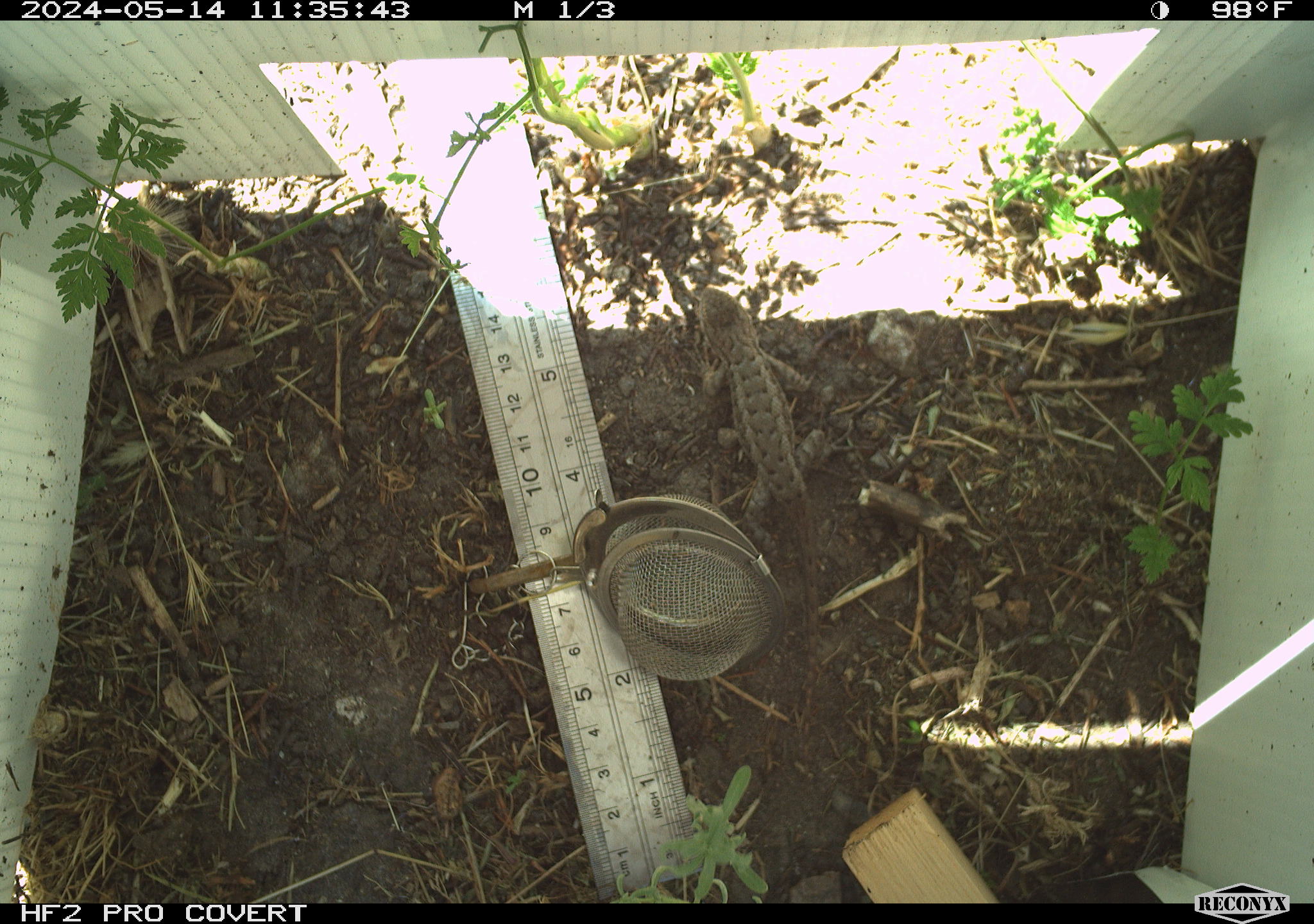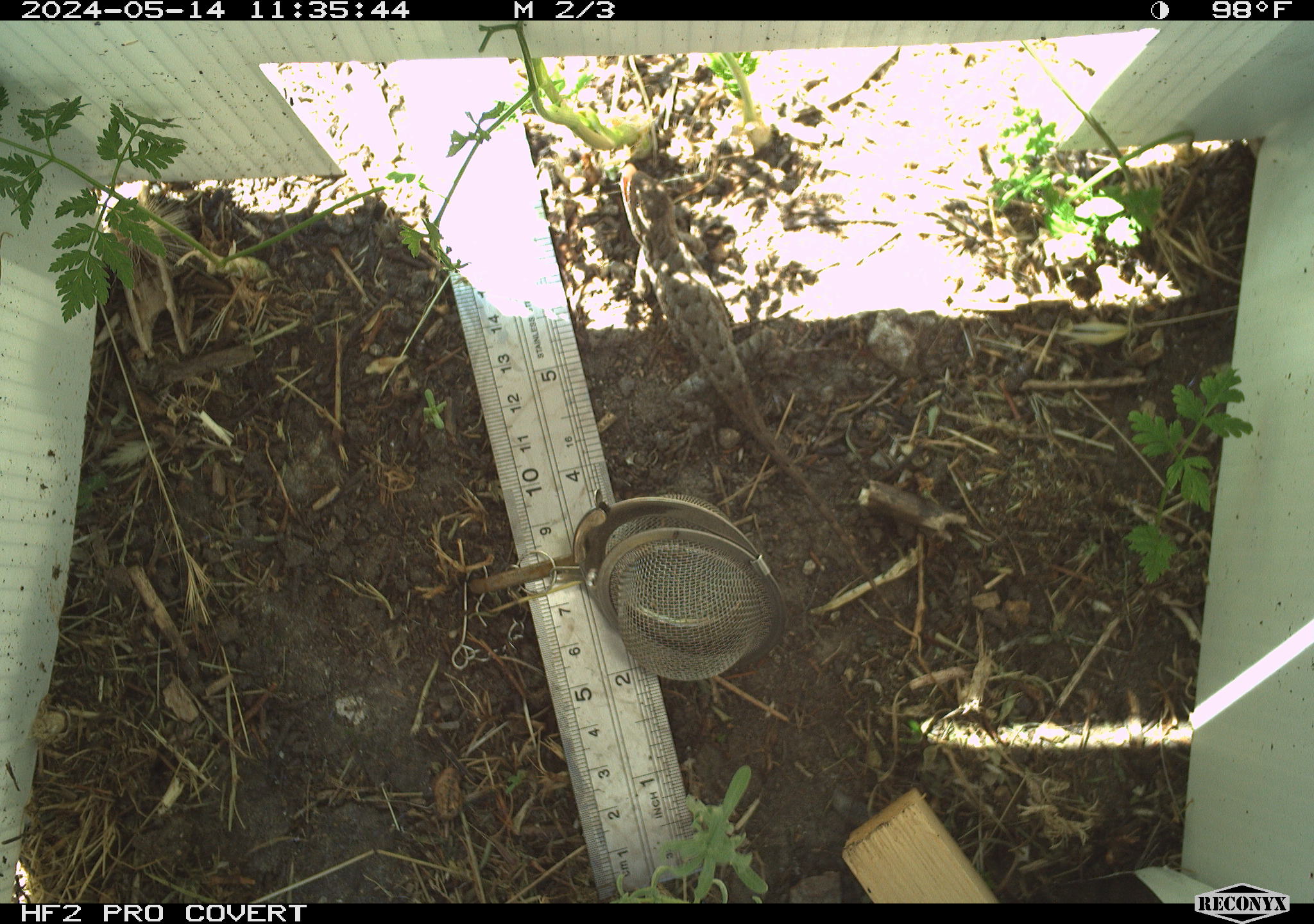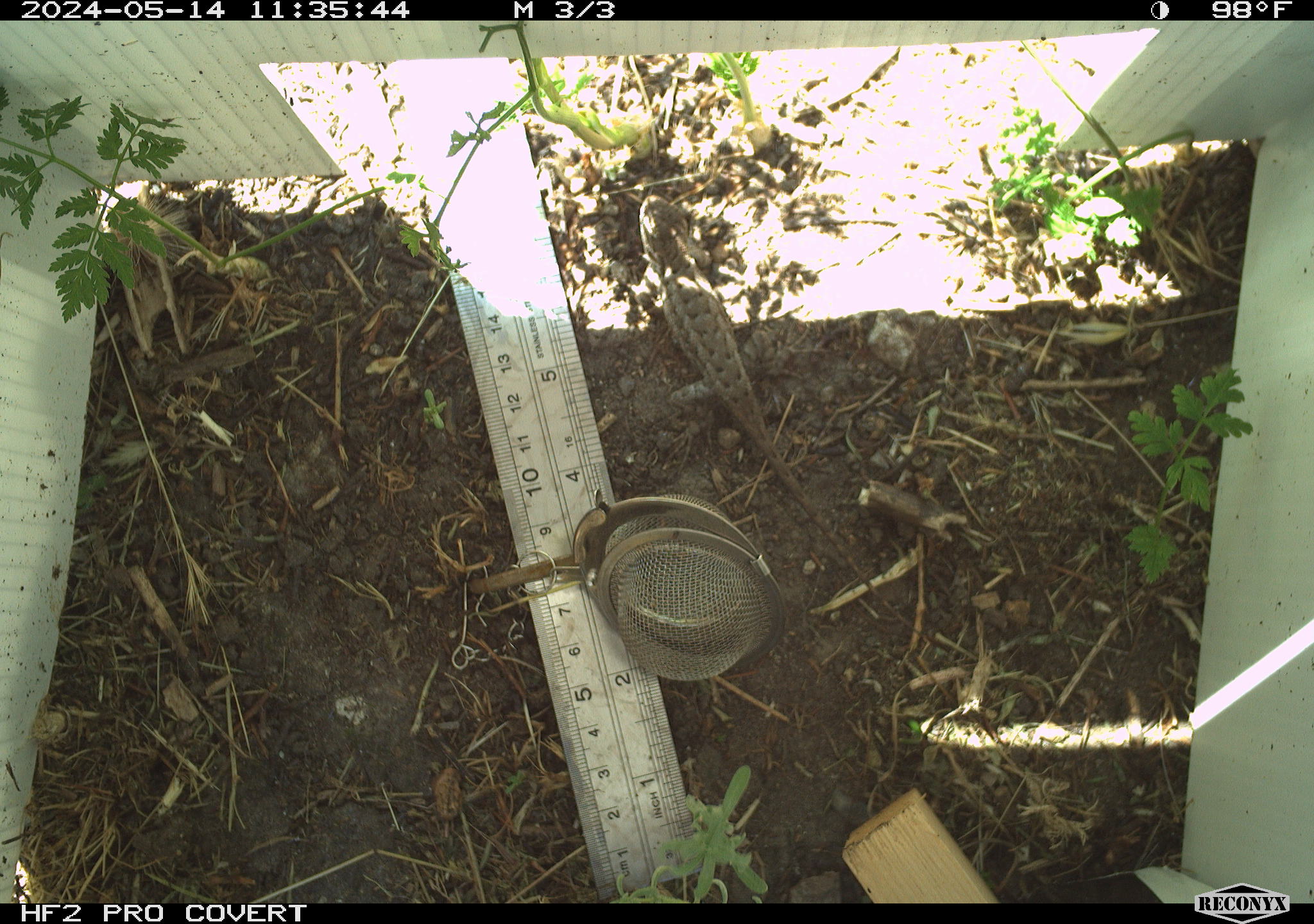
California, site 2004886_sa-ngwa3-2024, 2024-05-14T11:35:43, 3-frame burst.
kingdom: Animalia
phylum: Chordata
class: Reptilia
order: Squamata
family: Phrynosomatidae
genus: Sceloporus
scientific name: Sceloporus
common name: spiny lizards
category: sceloporus species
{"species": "sceloporus species (spiny lizards) (Sceloporus)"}